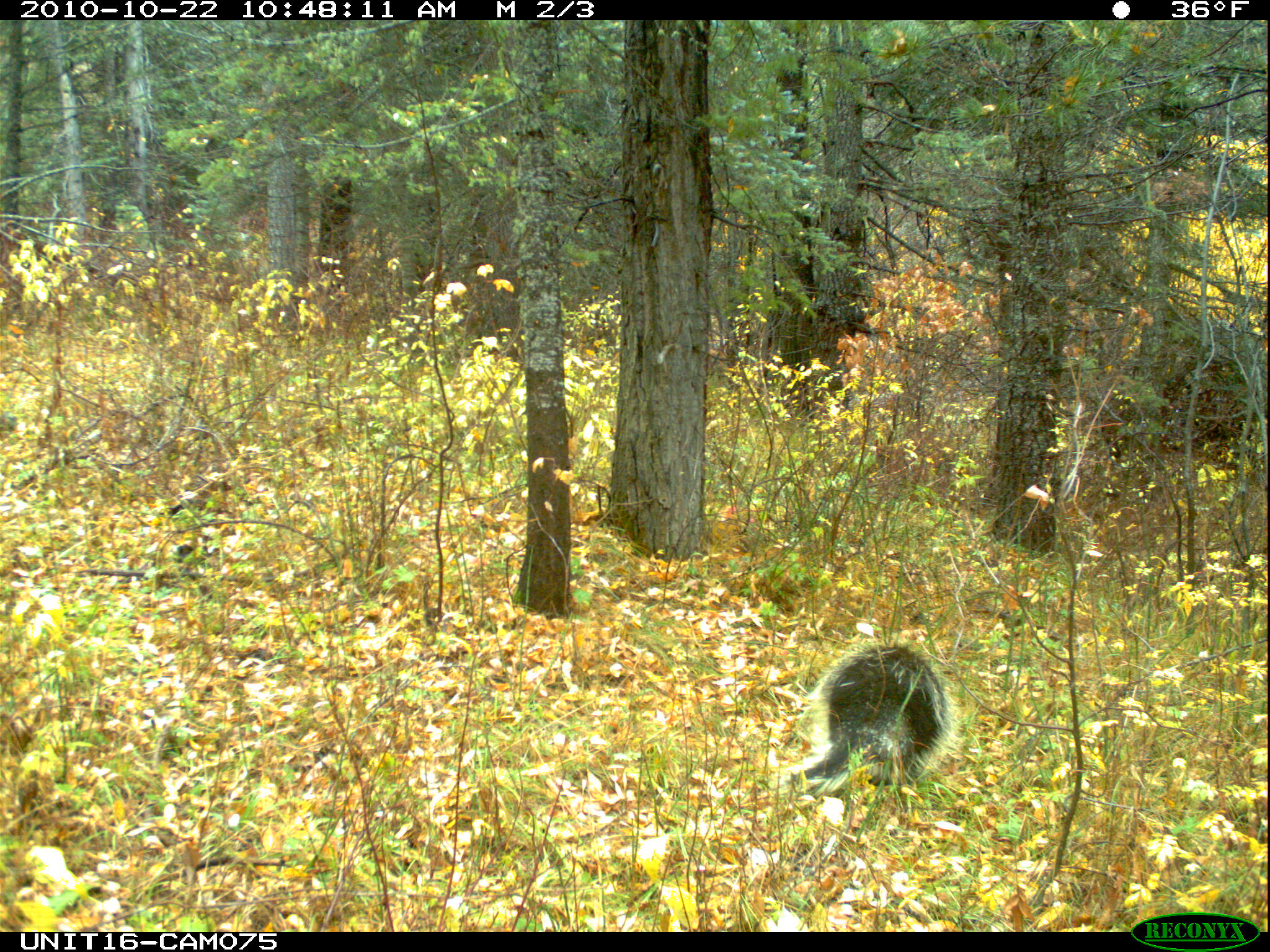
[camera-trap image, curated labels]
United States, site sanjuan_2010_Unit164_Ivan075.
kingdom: Animalia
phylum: Chordata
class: Mammalia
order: Rodentia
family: Erethizontidae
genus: Erethizon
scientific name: Erethizon dorsatum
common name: north american porcupine